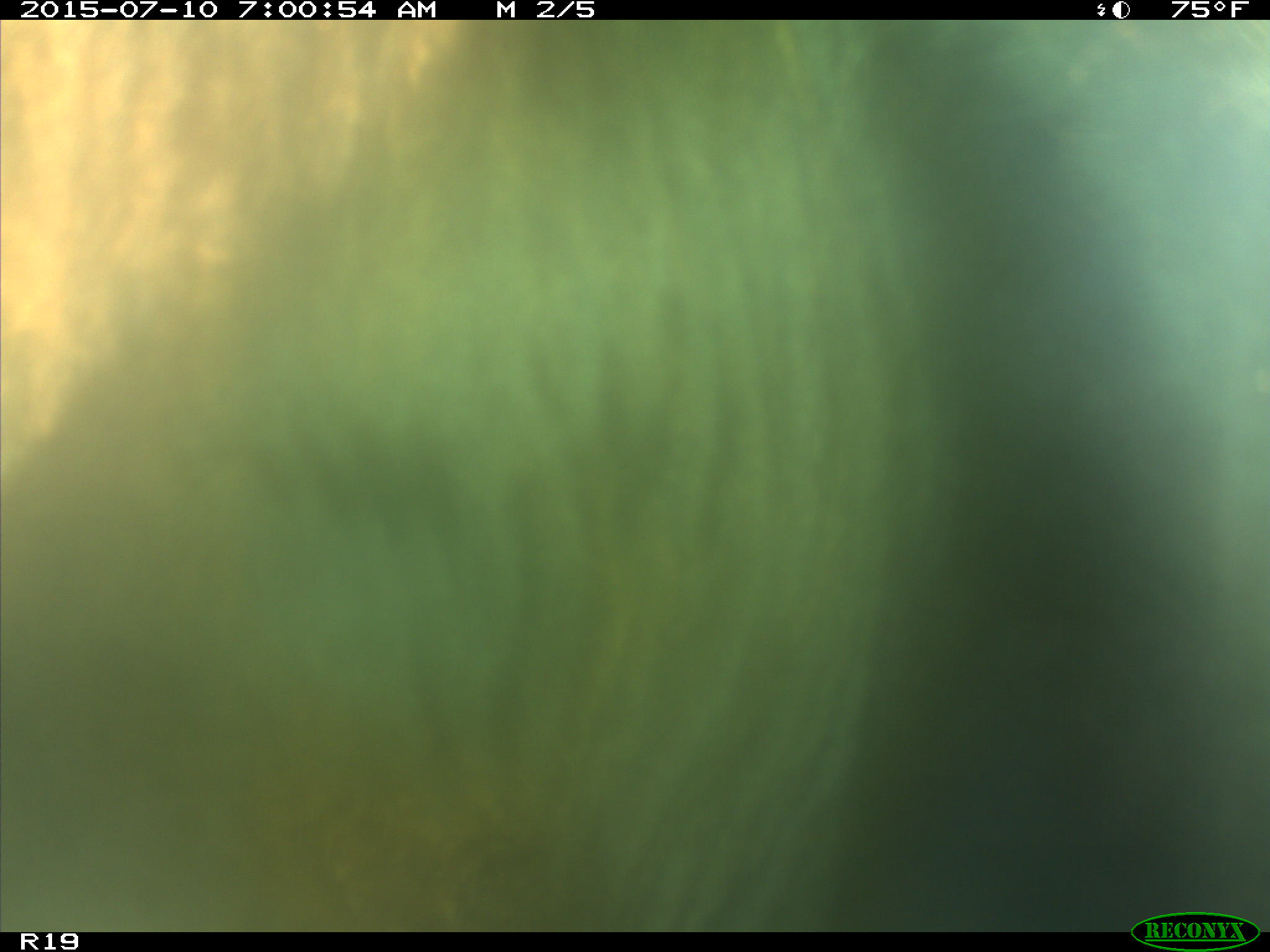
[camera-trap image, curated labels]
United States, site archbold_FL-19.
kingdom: Animalia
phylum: Chordata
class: Mammalia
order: Artiodactyla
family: Bovidae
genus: Bos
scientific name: Bos taurus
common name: domestic cow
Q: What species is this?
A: Bos taurus (domestic cow).